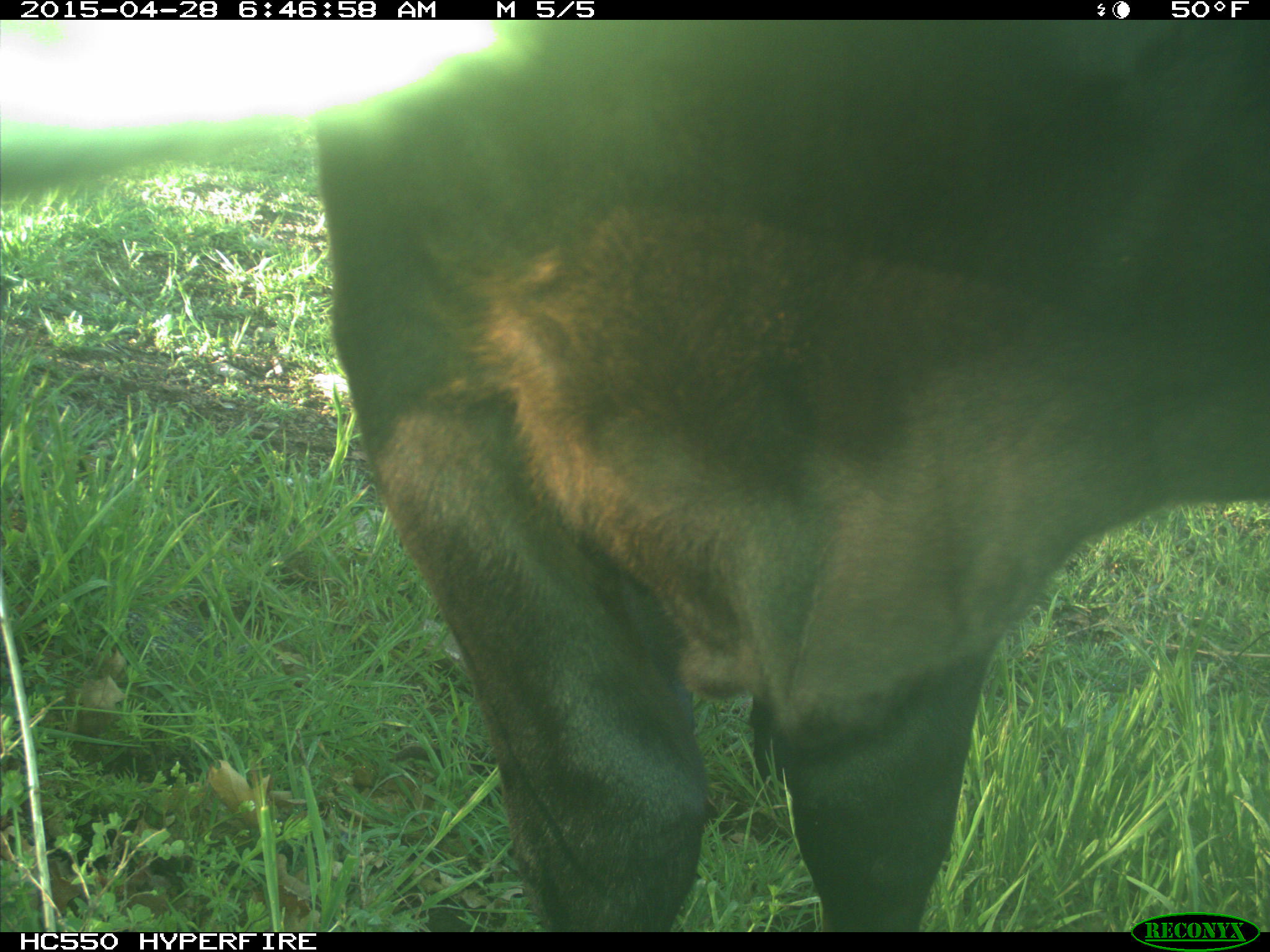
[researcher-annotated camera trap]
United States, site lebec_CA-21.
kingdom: Animalia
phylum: Chordata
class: Mammalia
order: Artiodactyla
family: Bovidae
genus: Bos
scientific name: Bos taurus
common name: domestic cow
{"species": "Bos taurus (domestic cow)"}